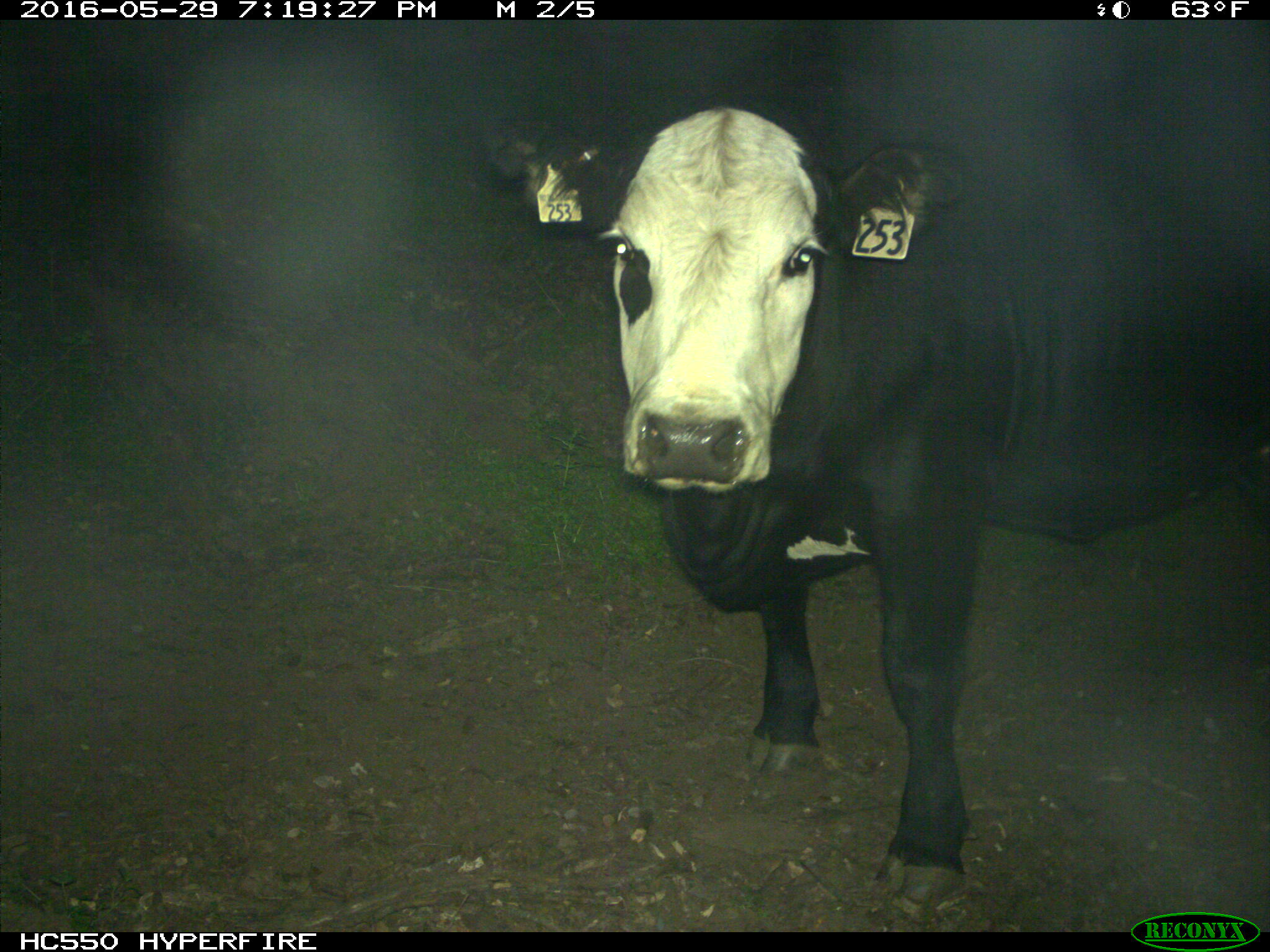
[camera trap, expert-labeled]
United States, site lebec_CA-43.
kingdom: Animalia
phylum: Chordata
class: Mammalia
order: Artiodactyla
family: Bovidae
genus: Bos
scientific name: Bos taurus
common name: domestic cow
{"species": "Bos taurus (domestic cow)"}